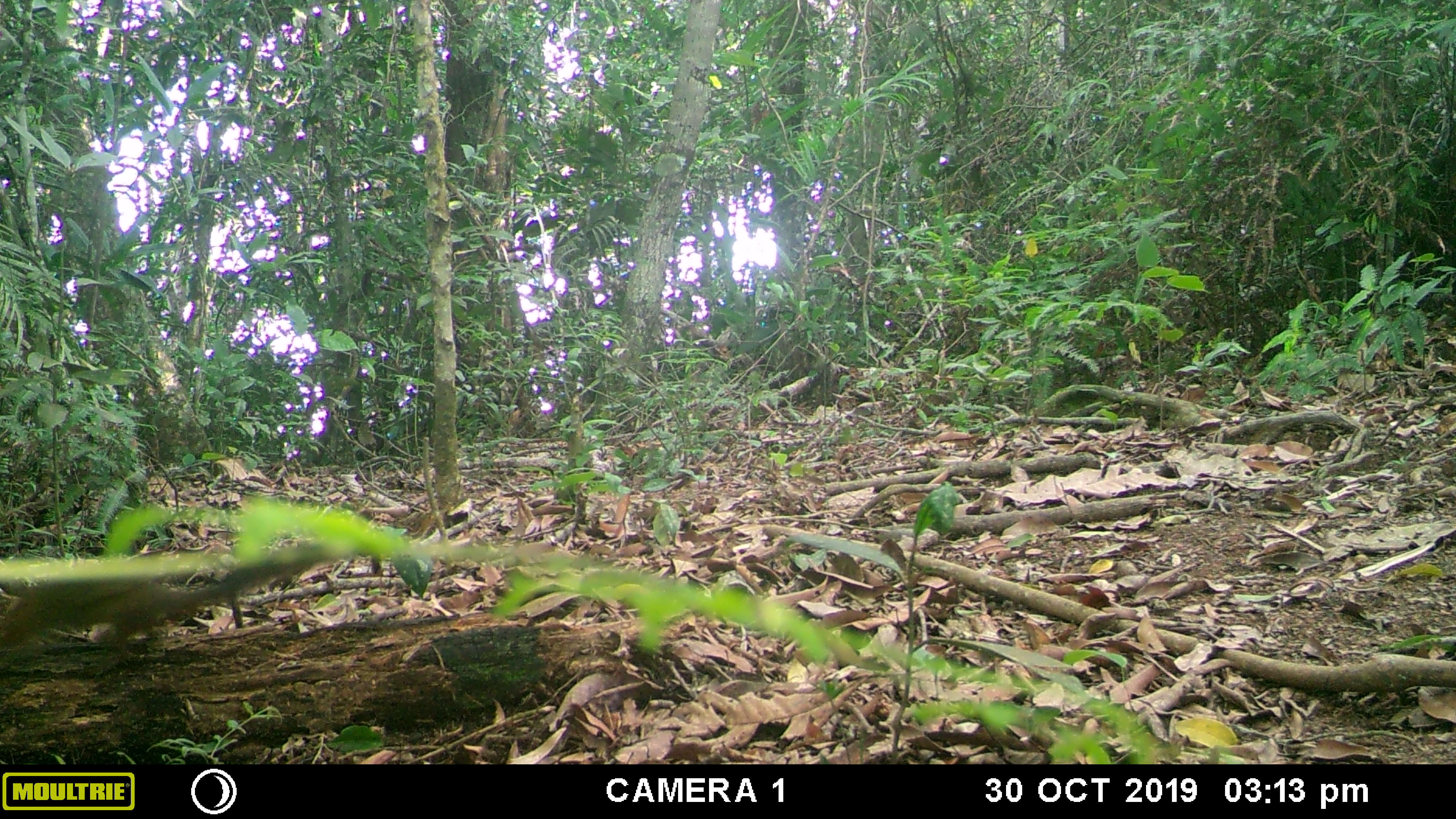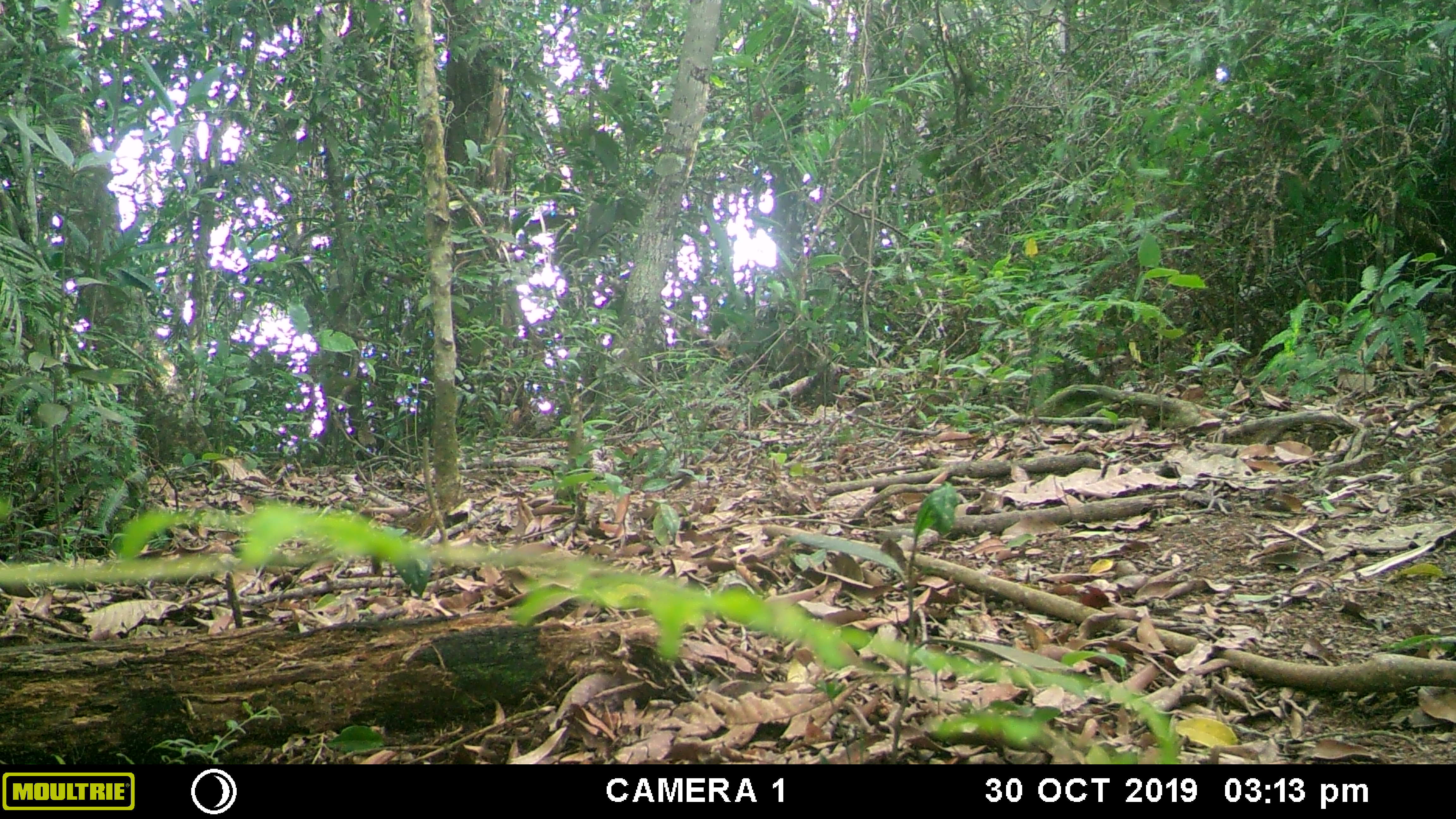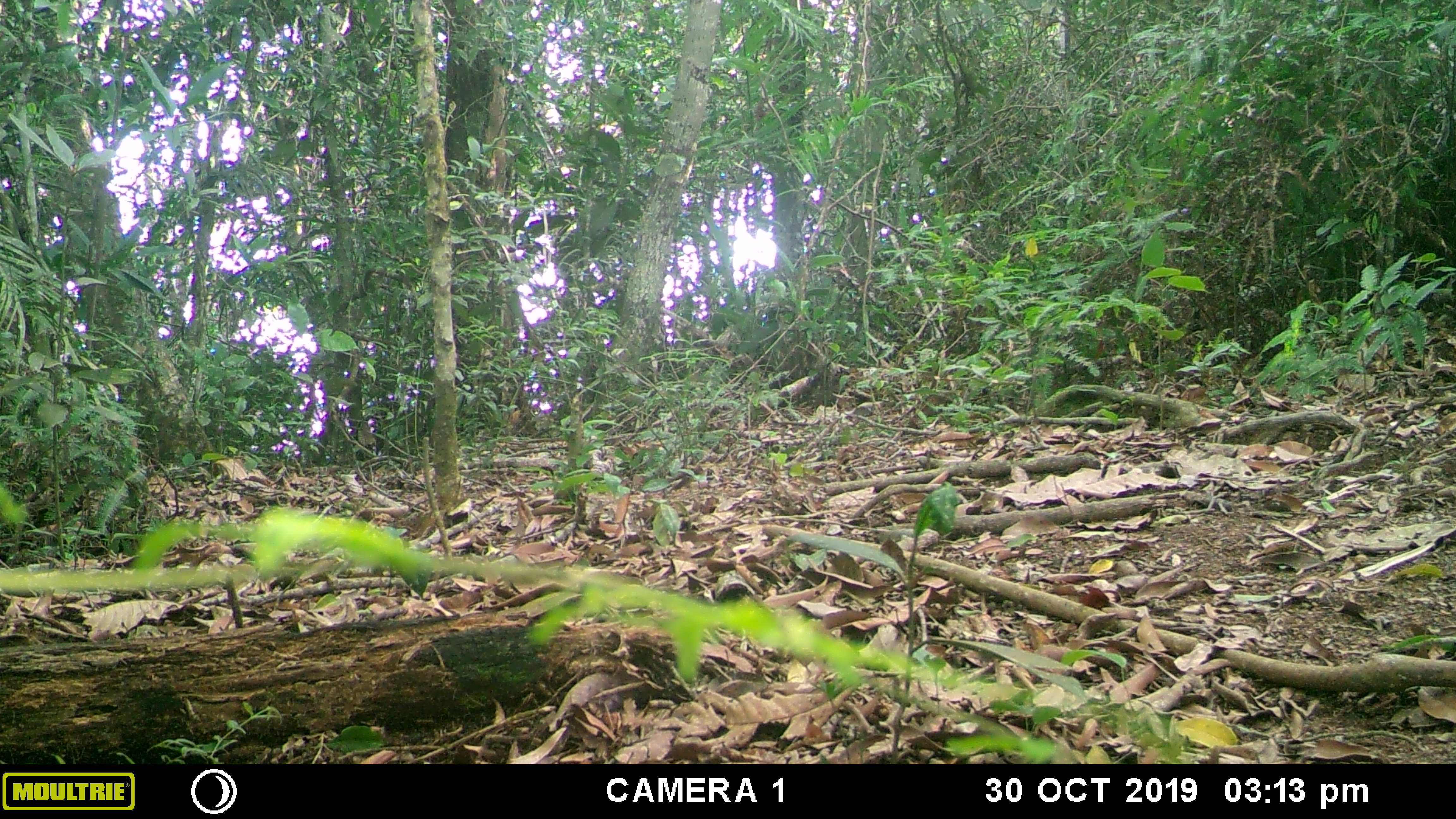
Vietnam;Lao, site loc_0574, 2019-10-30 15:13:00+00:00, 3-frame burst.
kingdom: Animalia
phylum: Chordata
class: Mammalia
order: Rodentia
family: Sciuridae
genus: Dremomys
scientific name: Dremomys rufigenis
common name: red-cheeked squirrel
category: red cheeked squirrel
Red cheeked squirrel (red-cheeked squirrel) (Dremomys rufigenis). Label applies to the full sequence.